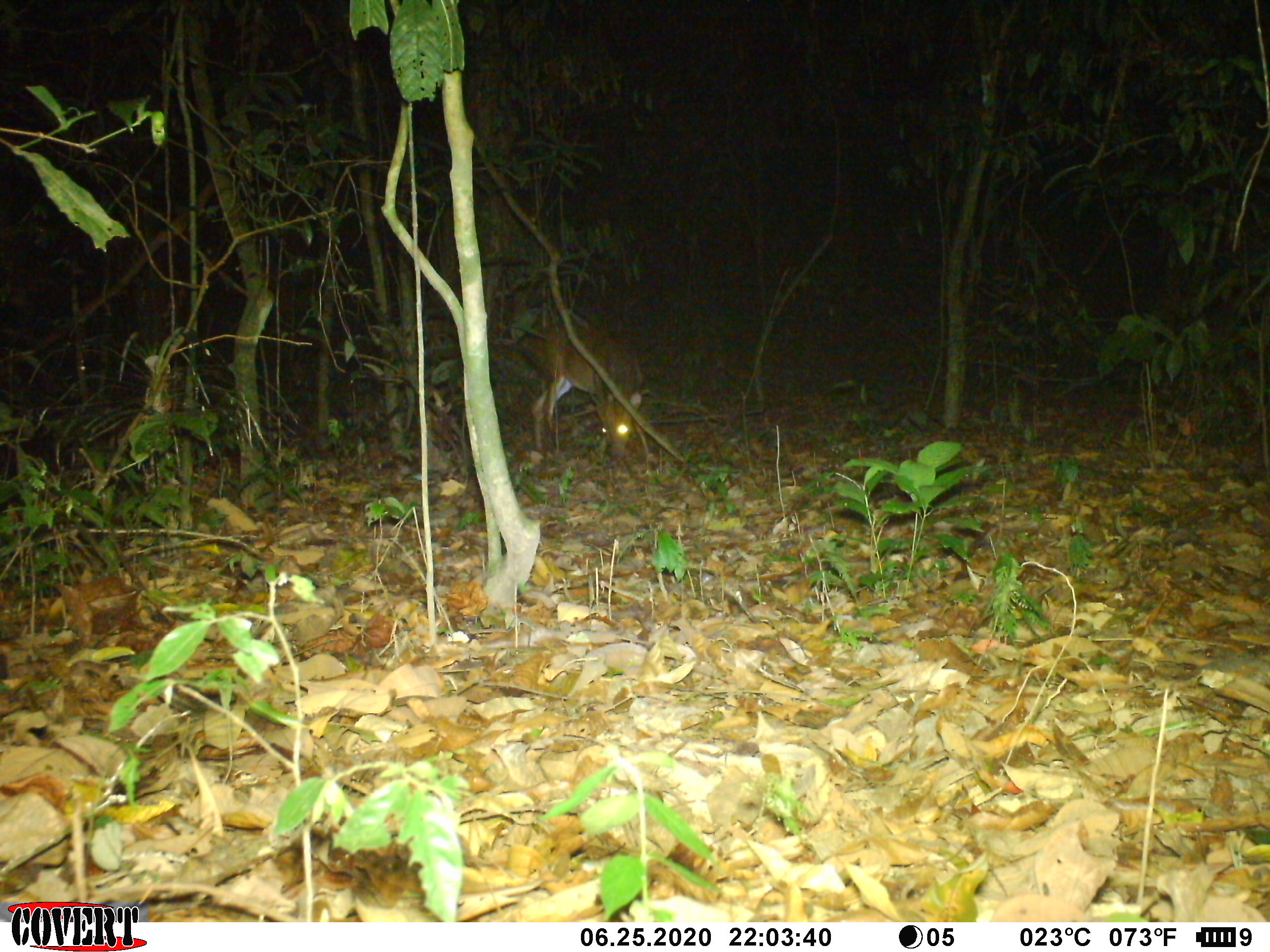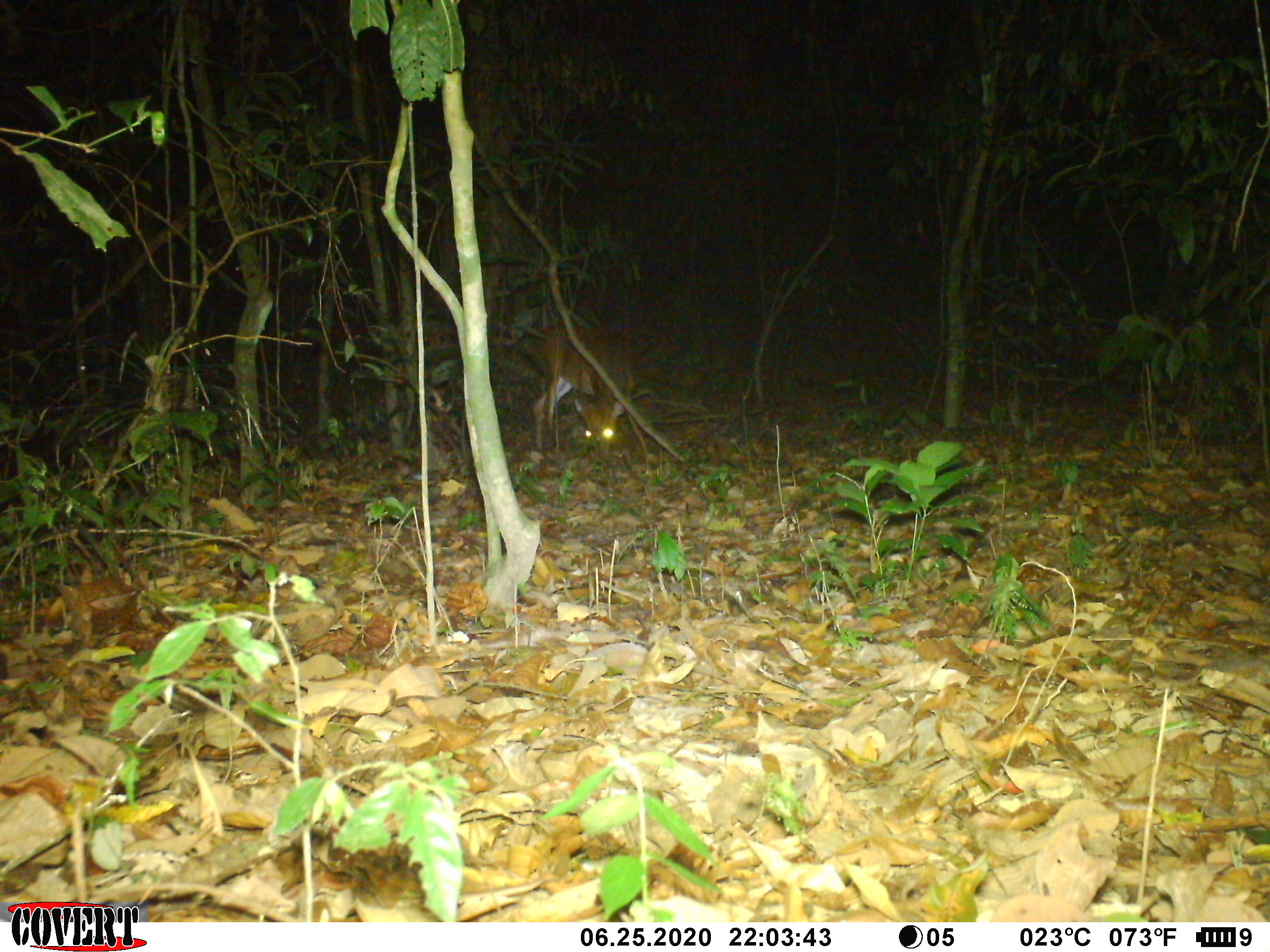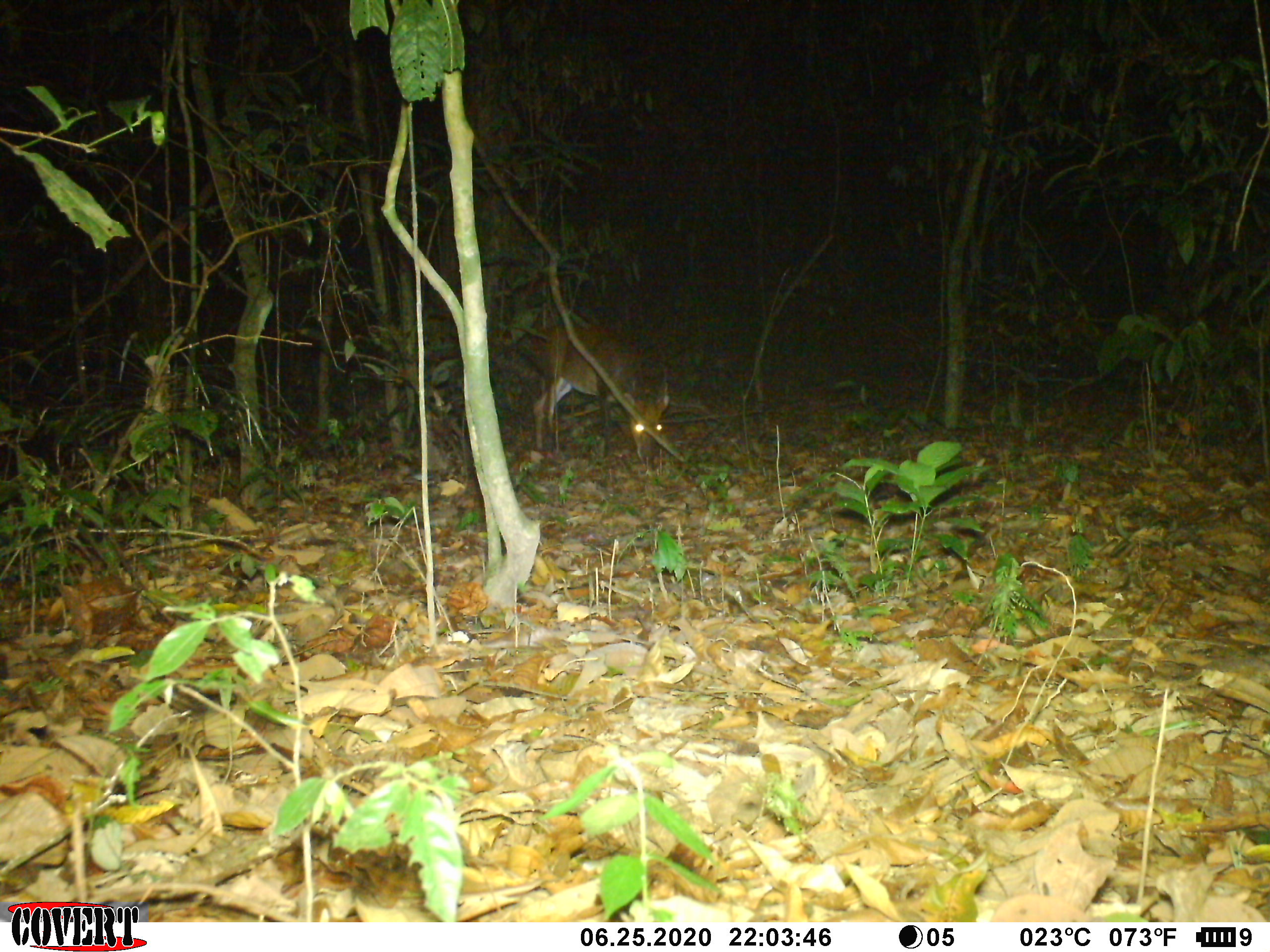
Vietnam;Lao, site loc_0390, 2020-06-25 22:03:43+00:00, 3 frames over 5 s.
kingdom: Animalia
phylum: Chordata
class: Mammalia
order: Artiodactyla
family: Cervidae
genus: Muntiacus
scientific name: Muntiacus vuquangensis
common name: large-antlered muntjac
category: large antlered muntjac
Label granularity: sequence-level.